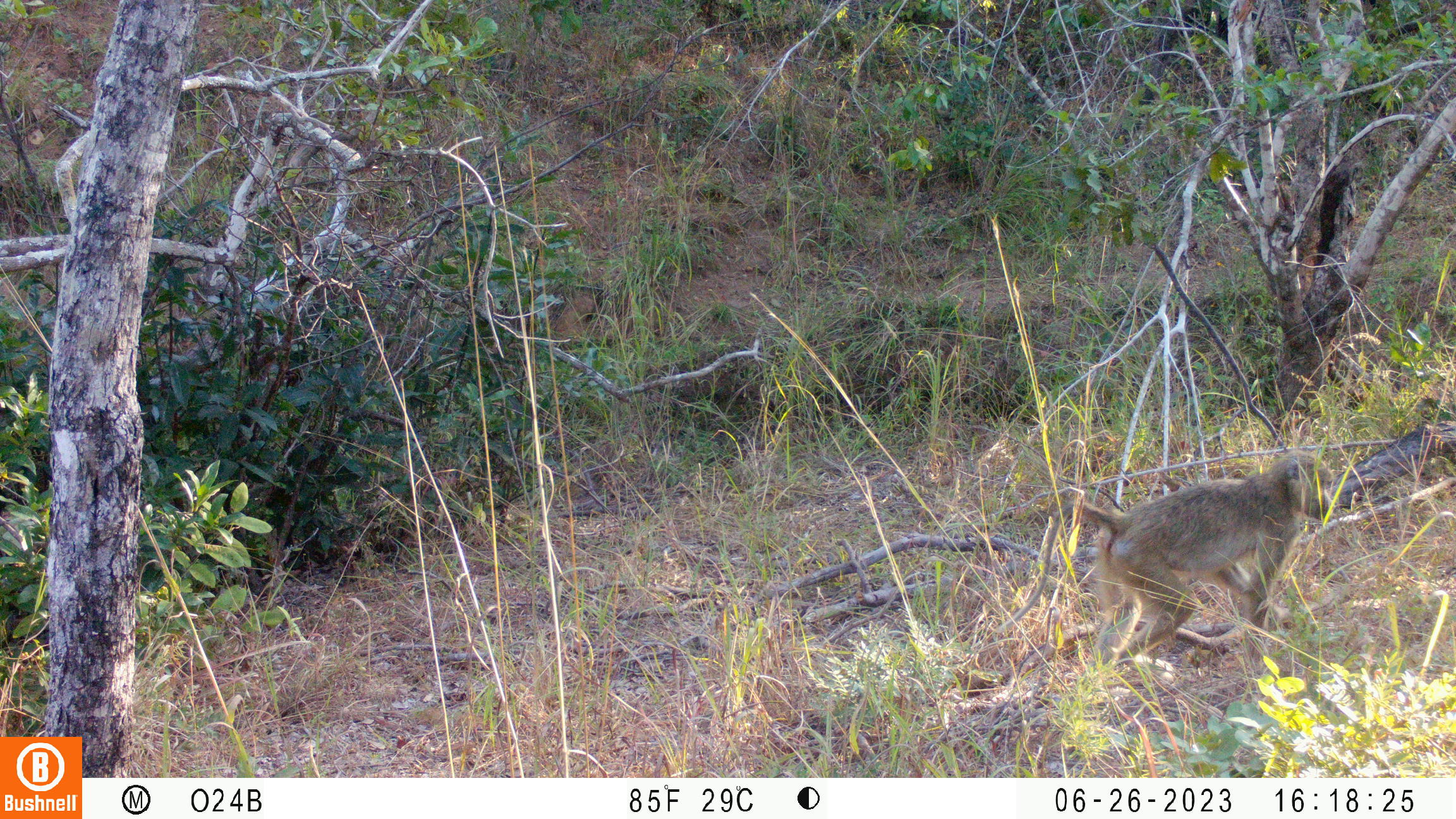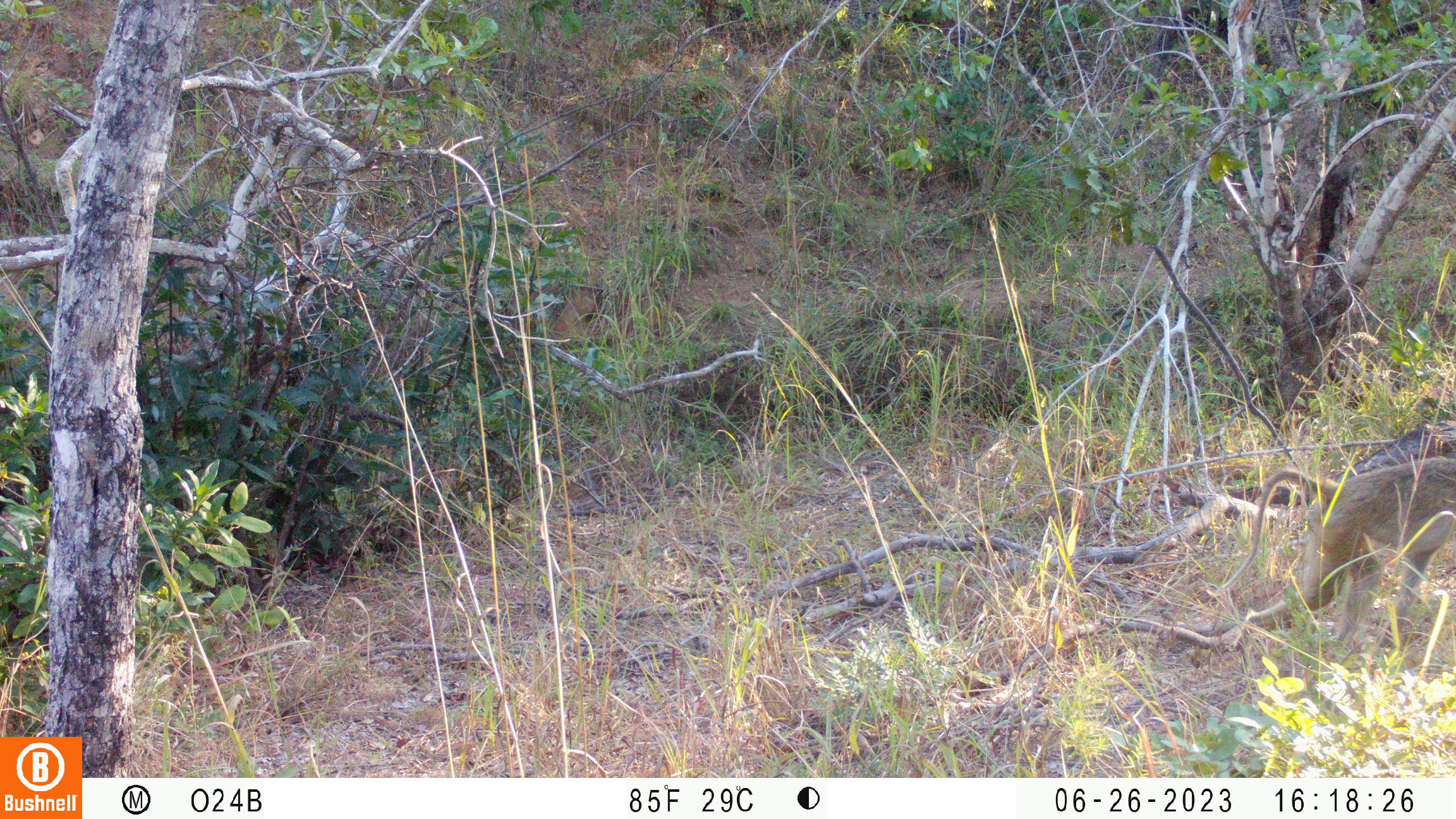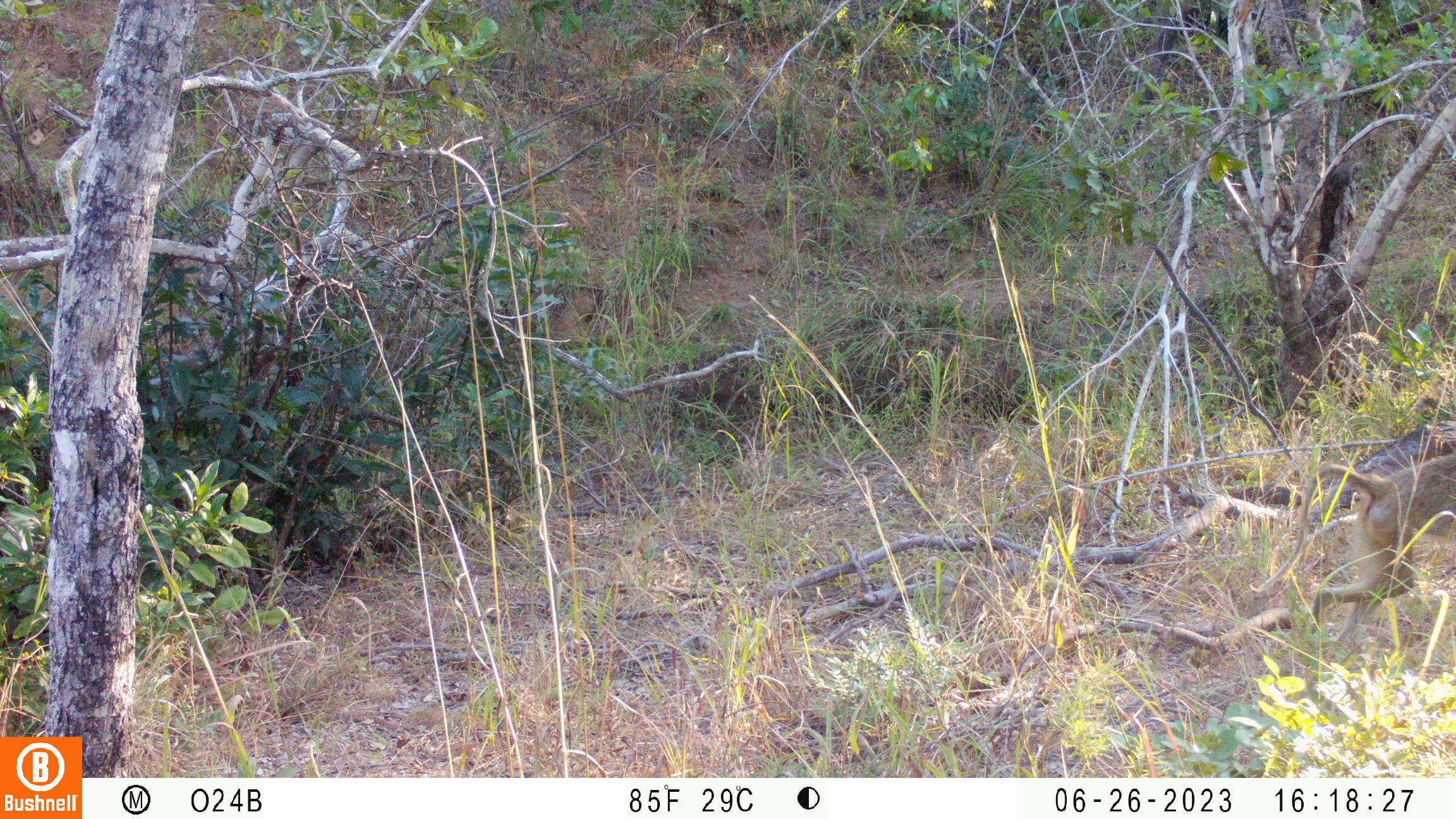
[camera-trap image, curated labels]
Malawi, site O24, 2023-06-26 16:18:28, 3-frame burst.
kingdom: Animalia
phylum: Chordata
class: Mammalia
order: Primates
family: Cercopithecidae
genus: Papio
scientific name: Papio cynocephalus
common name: yellow baboon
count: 1